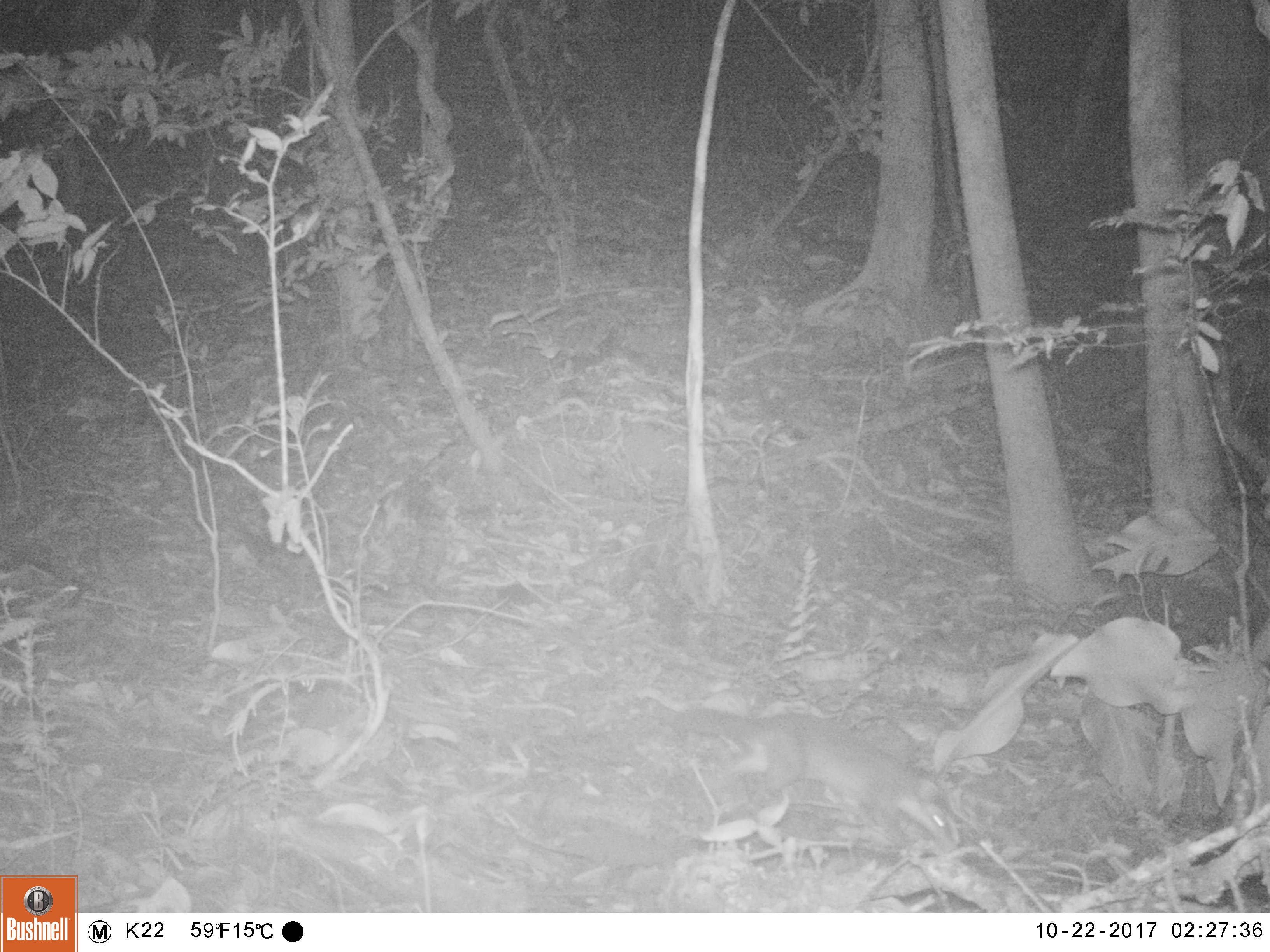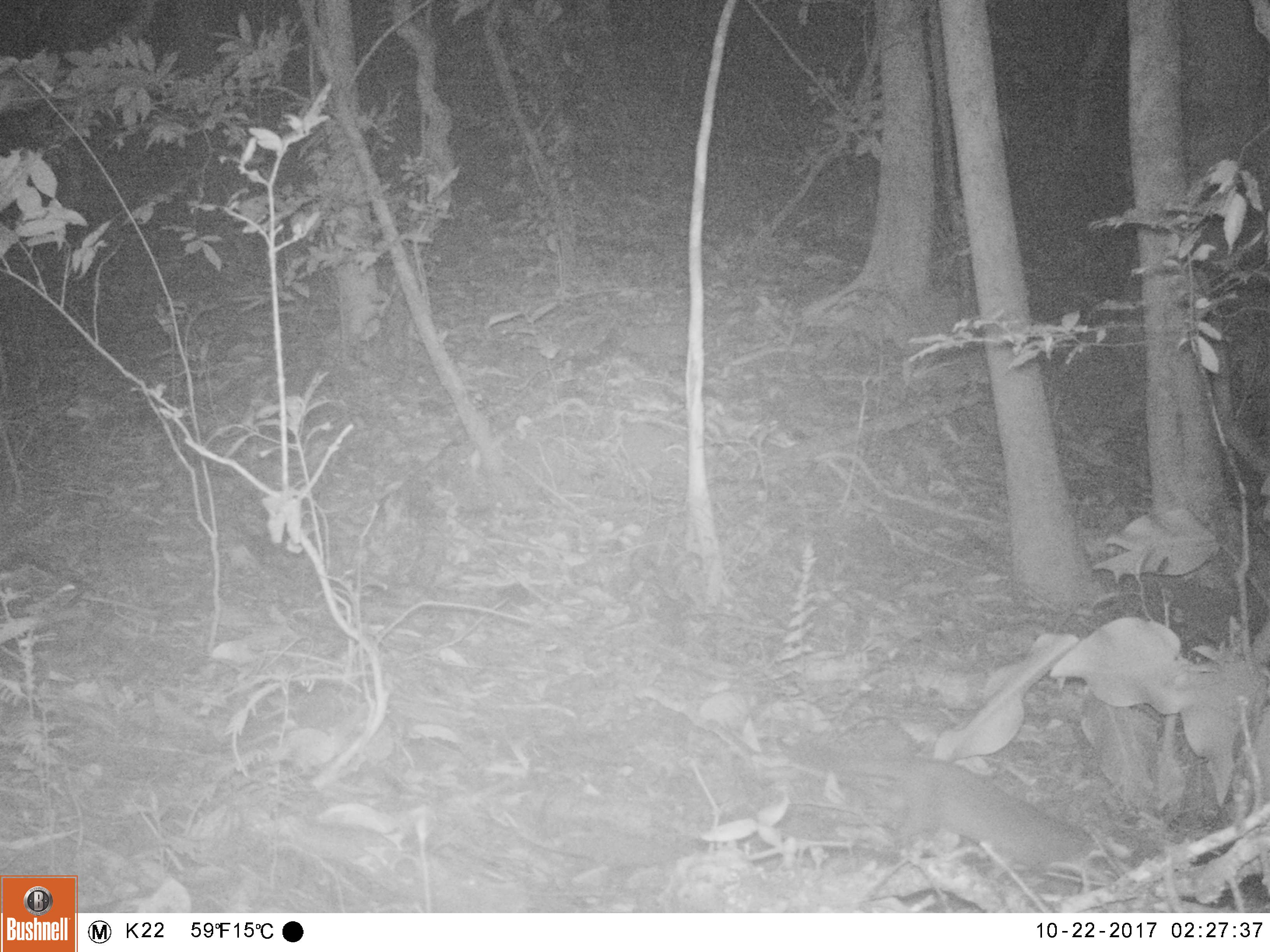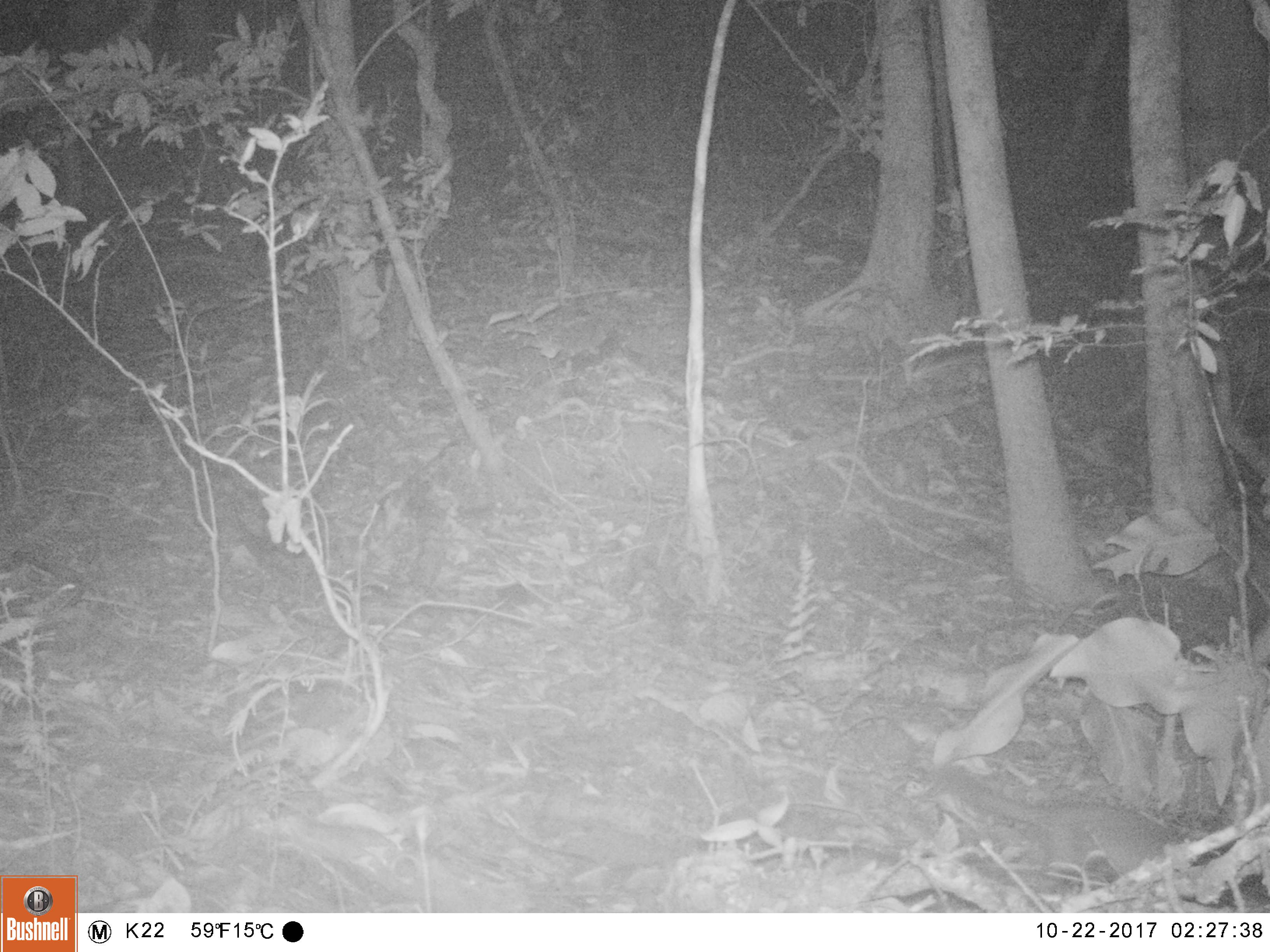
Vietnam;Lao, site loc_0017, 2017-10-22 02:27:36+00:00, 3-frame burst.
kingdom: Animalia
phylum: Chordata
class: Mammalia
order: Carnivora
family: Mustelidae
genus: Melogale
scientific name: Melogale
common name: ferret badger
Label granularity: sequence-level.